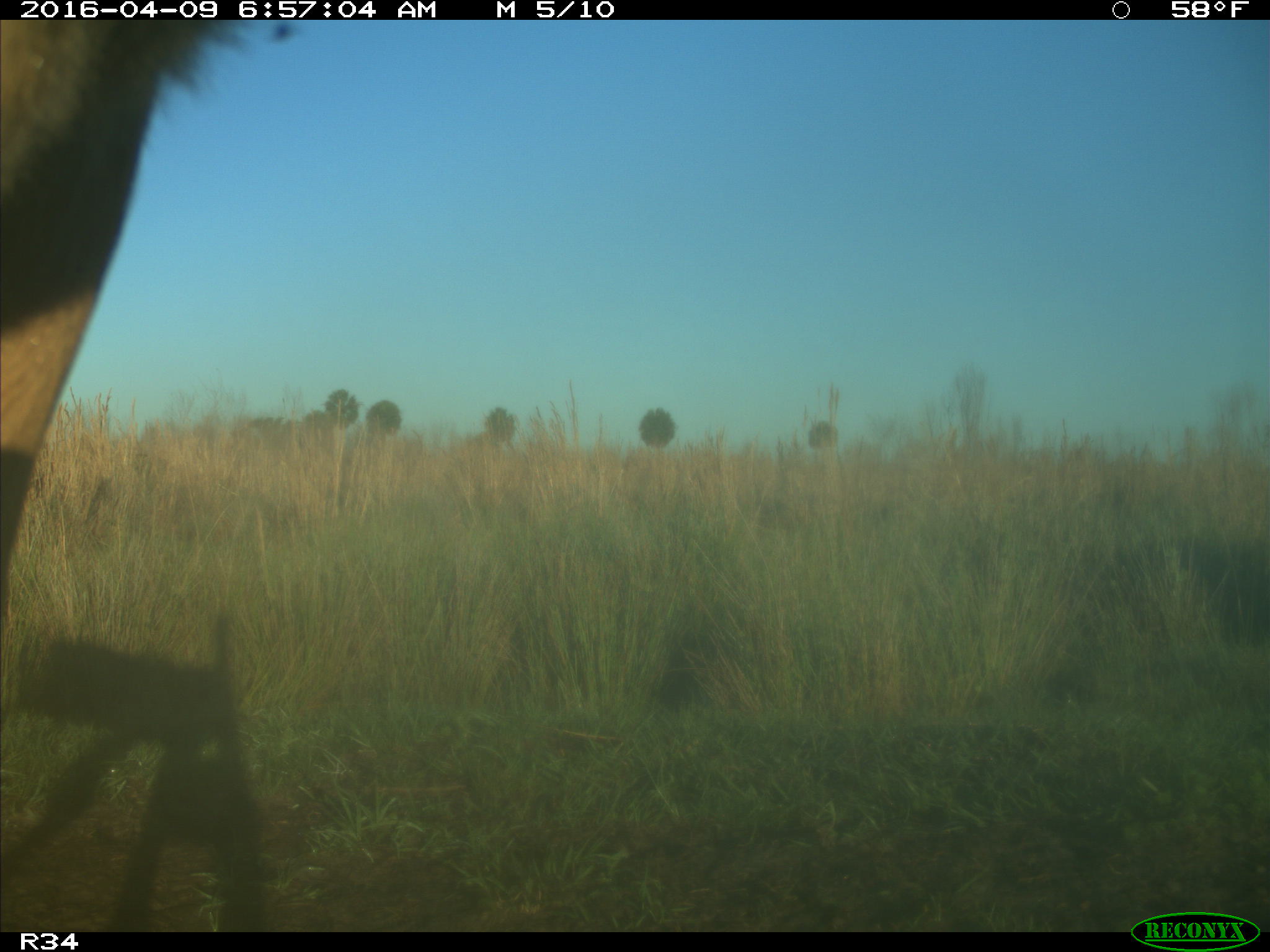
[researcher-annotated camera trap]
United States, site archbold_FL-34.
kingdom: Animalia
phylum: Chordata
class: Mammalia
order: Artiodactyla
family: Bovidae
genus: Bos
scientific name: Bos taurus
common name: domestic cow